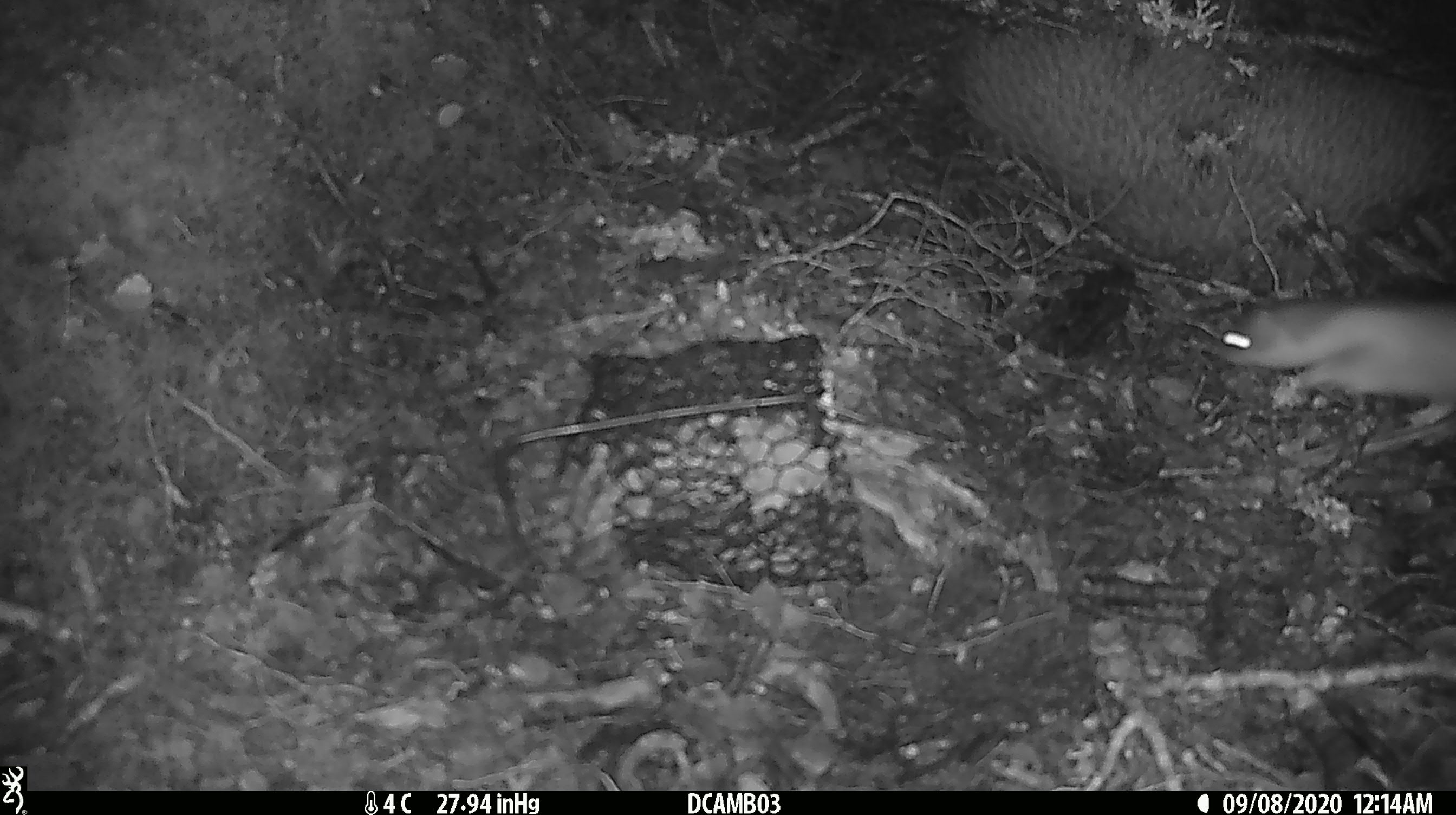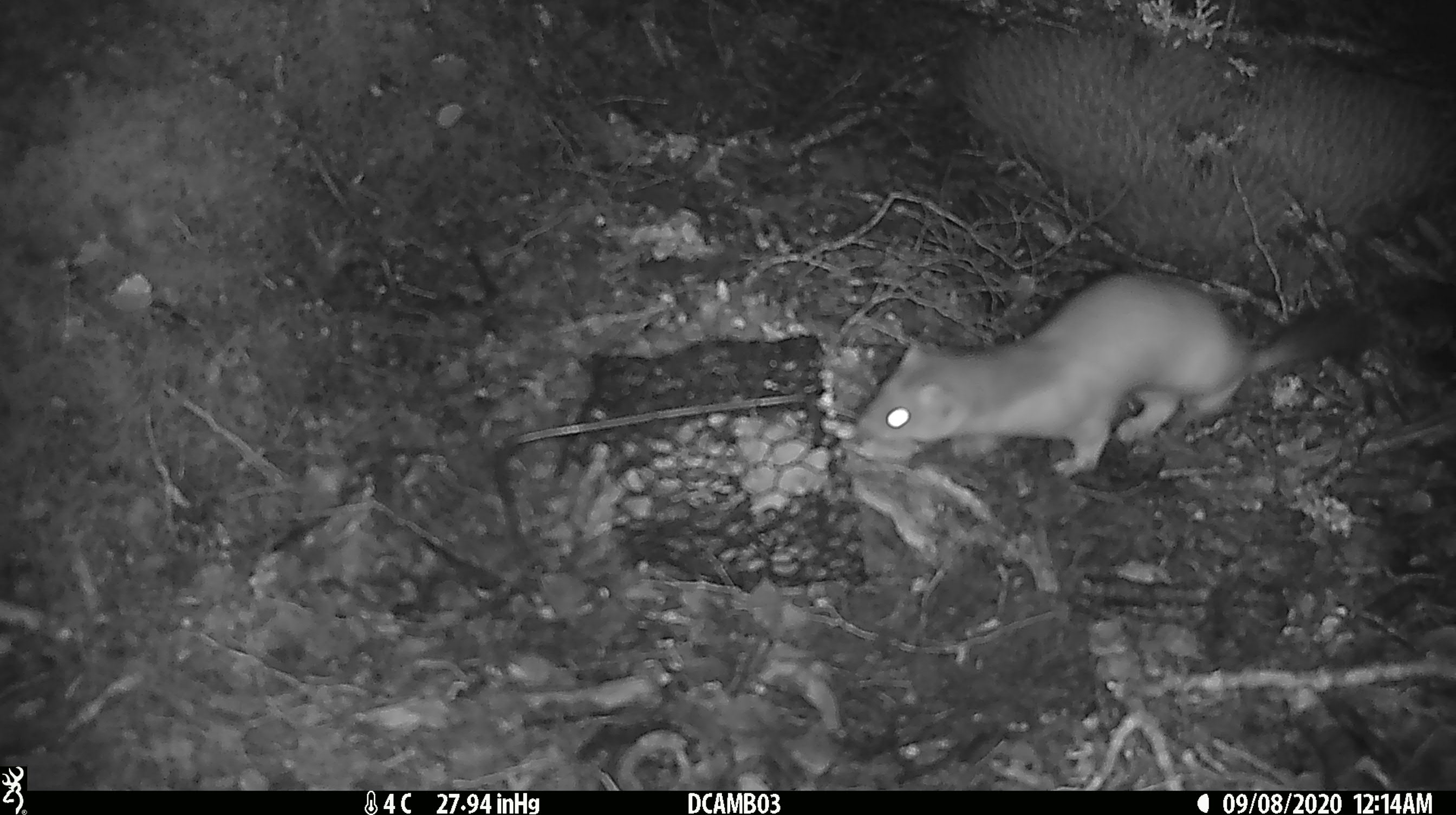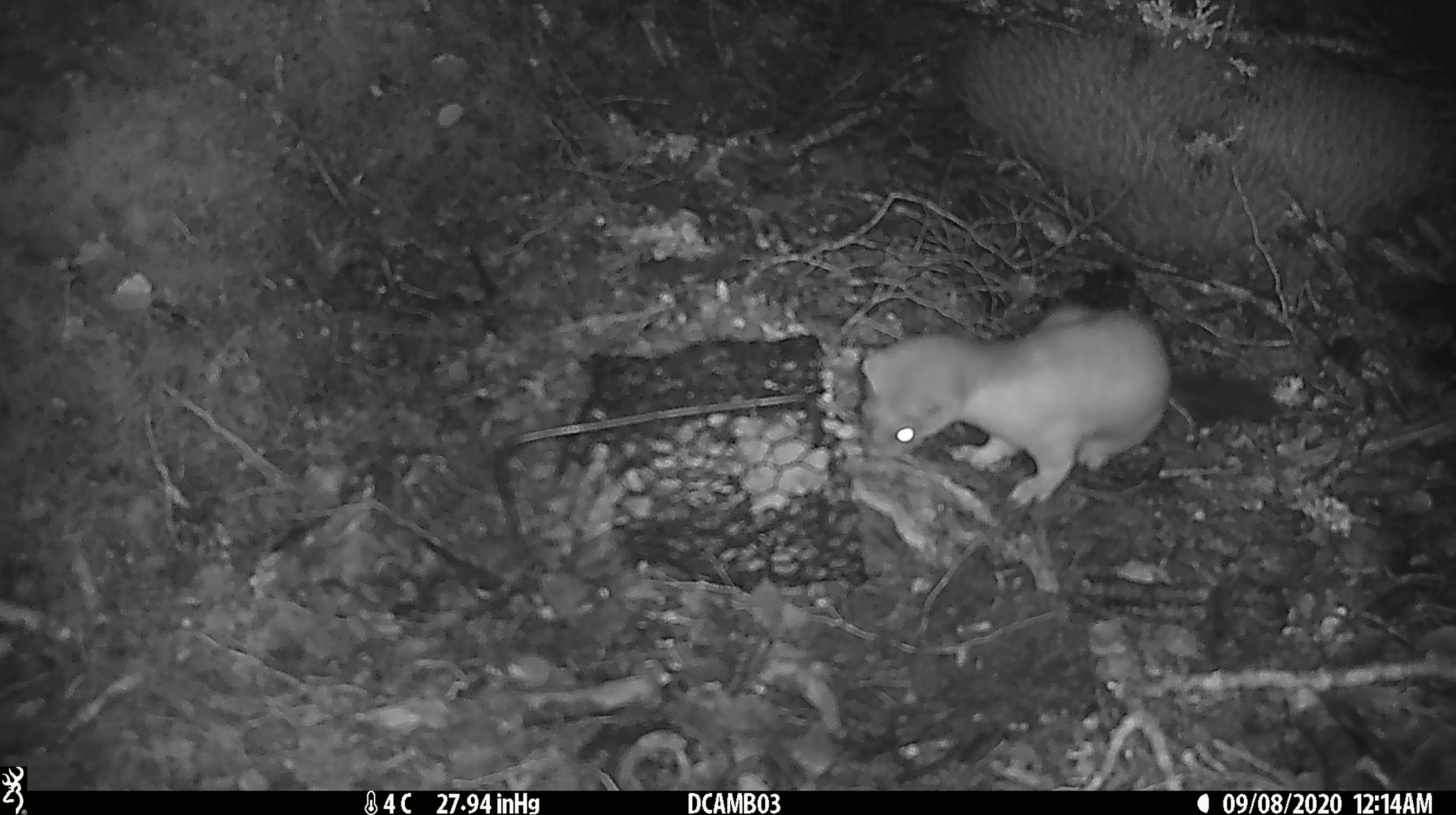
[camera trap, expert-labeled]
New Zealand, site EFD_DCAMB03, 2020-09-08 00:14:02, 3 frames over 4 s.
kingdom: Animalia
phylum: Chordata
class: Mammalia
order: Carnivora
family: Mustelidae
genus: Mustela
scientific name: Mustela erminea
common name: stoat